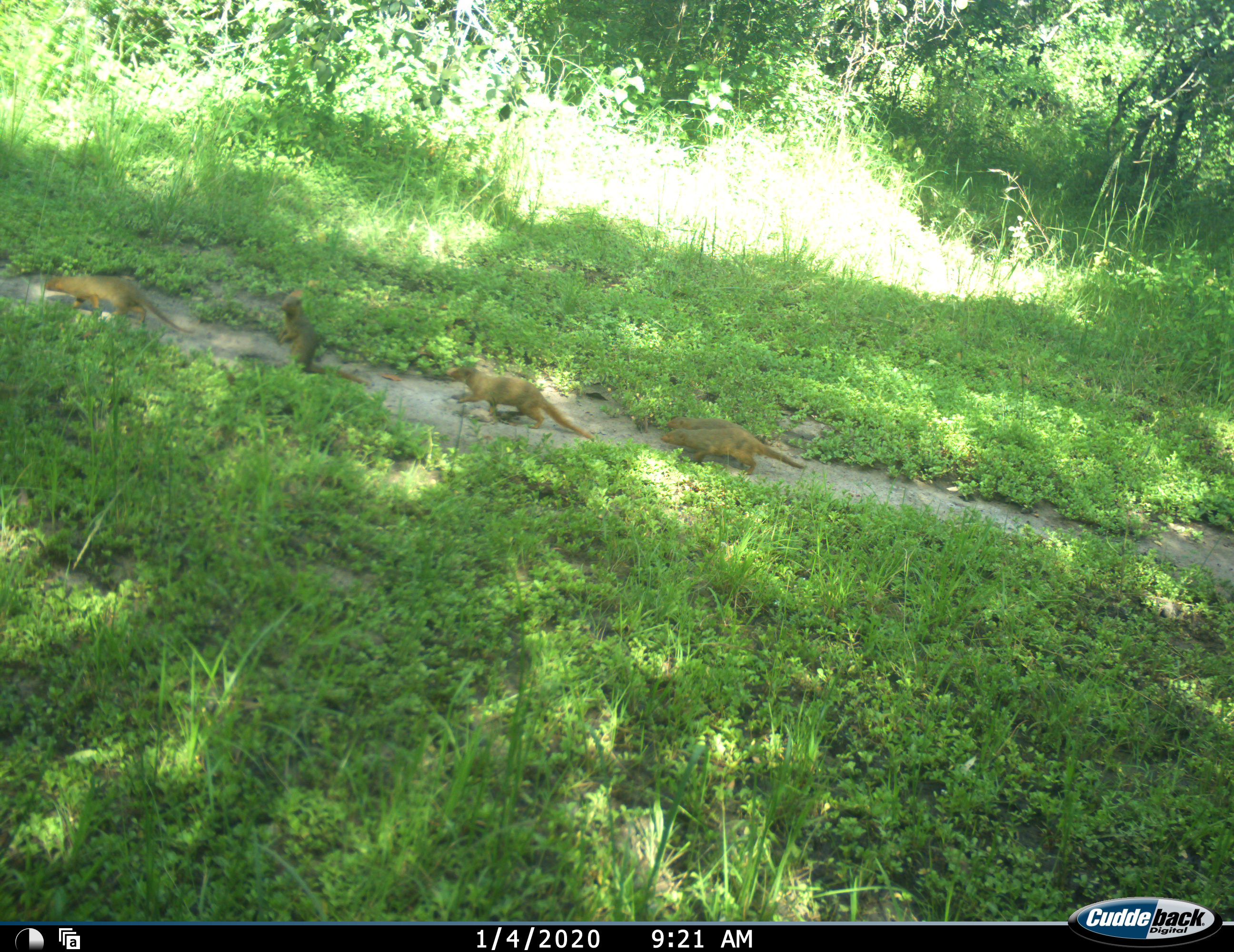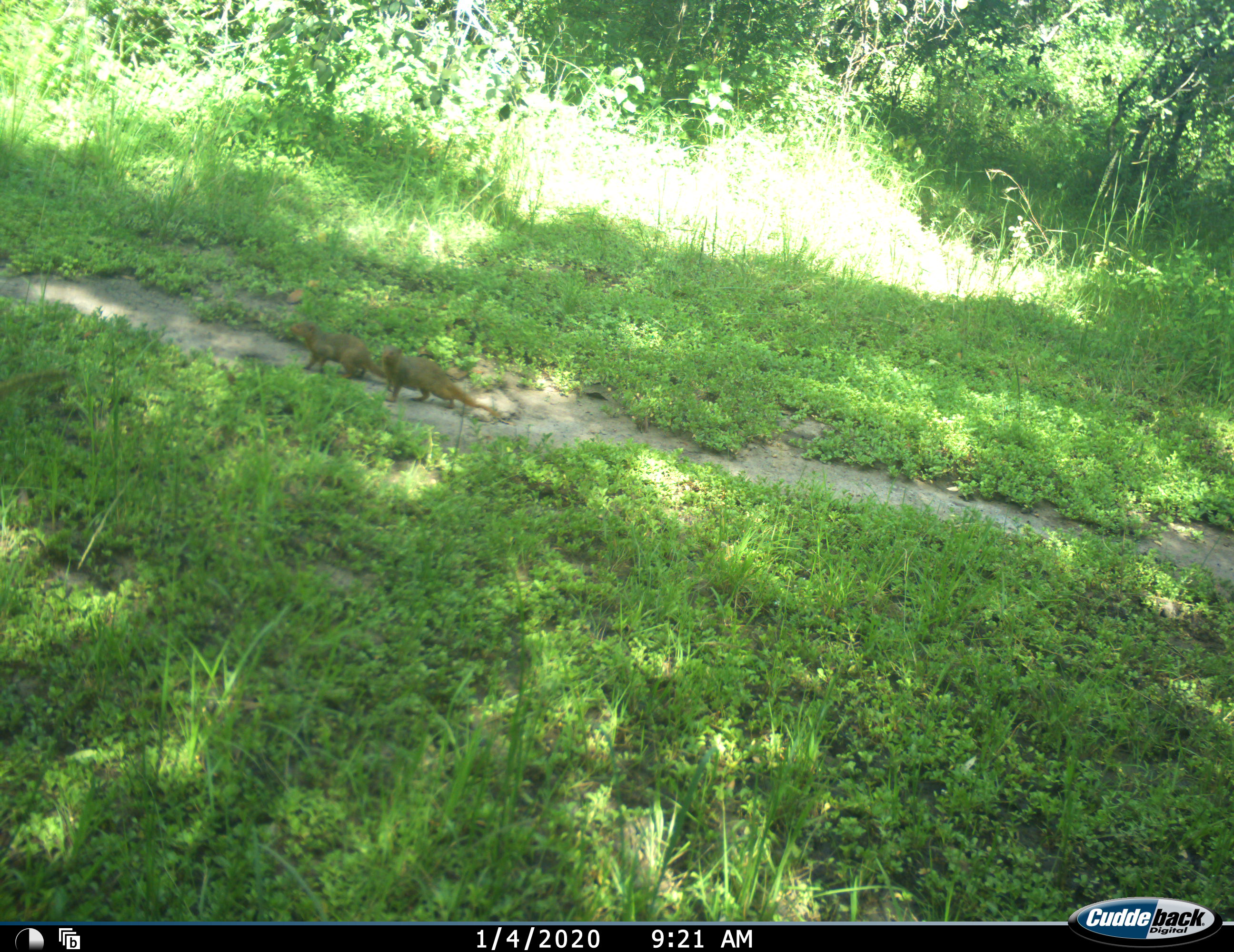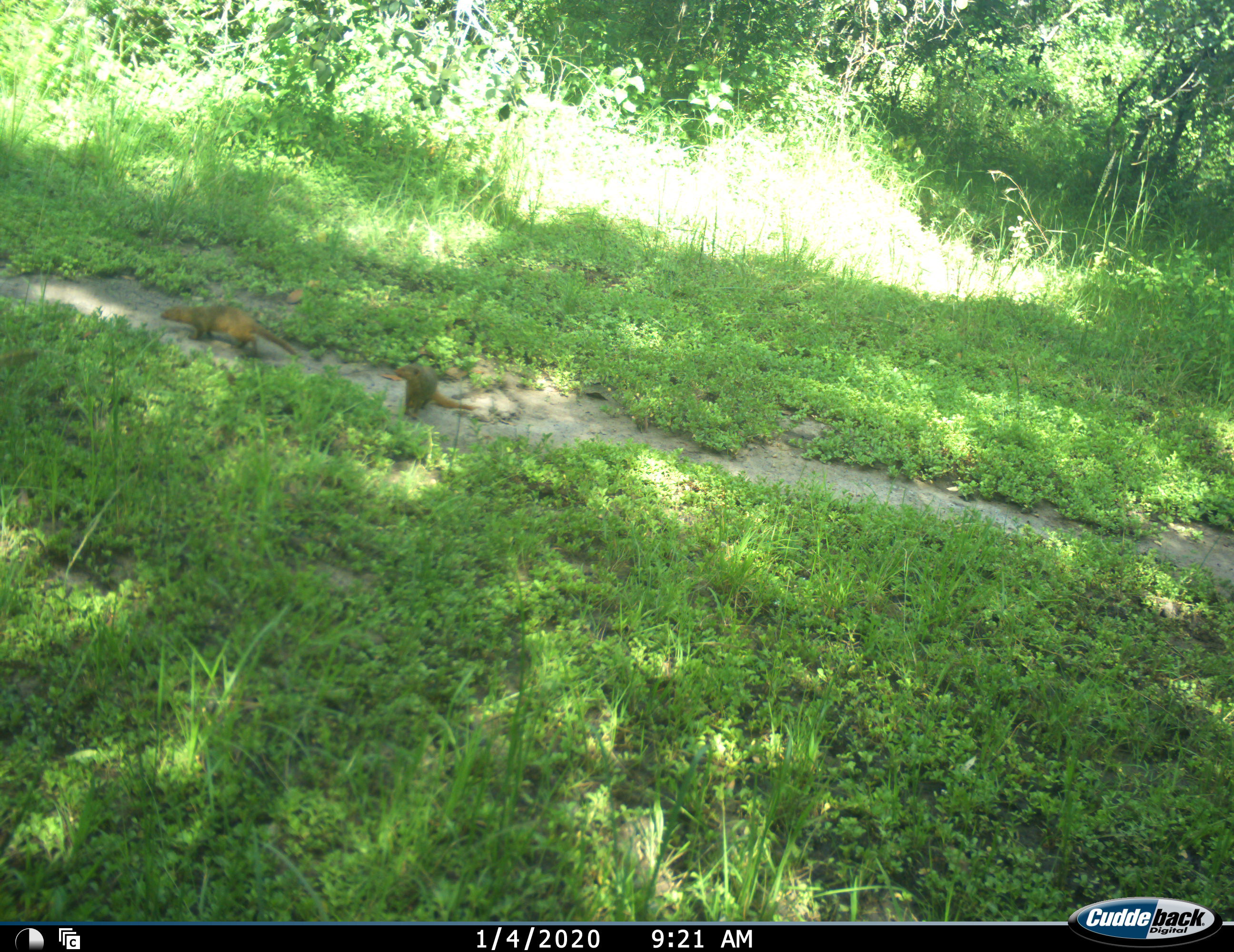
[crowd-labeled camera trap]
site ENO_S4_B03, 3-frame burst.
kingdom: Animalia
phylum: Chordata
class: Mammalia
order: Carnivora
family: Herpestidae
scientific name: Herpestidae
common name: mongoose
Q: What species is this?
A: Mongoose (Herpestidae).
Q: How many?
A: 5.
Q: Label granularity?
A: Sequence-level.